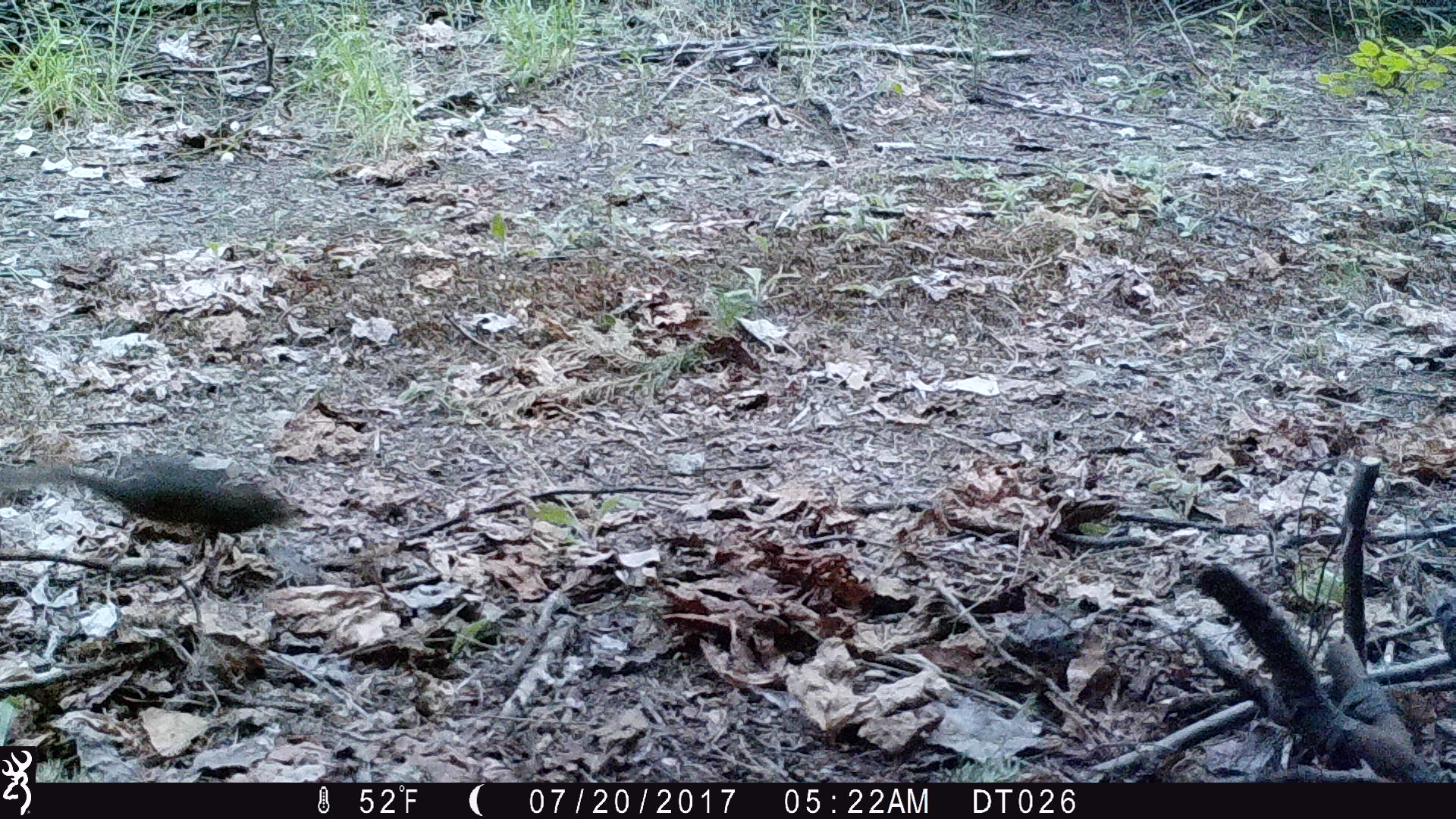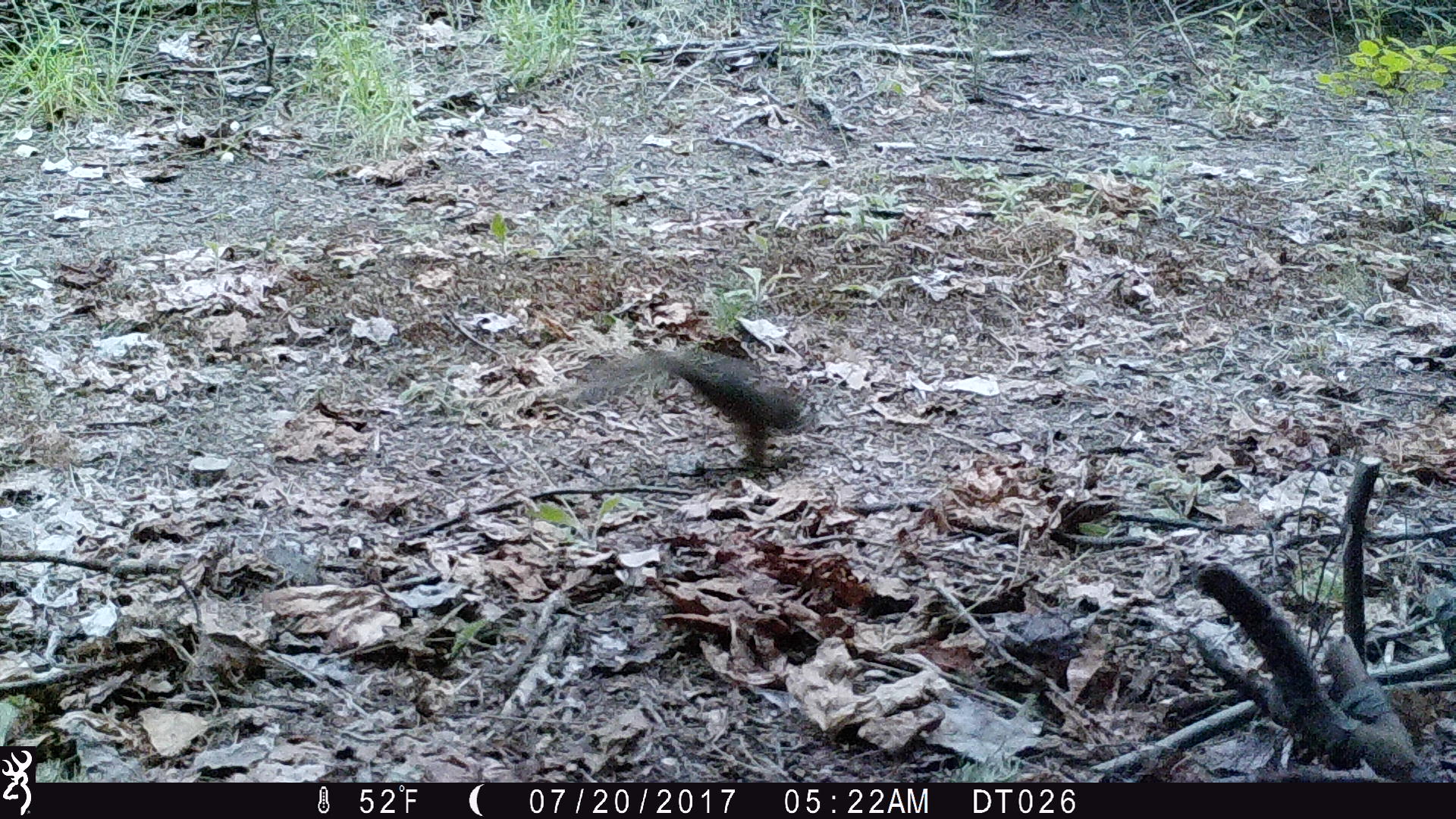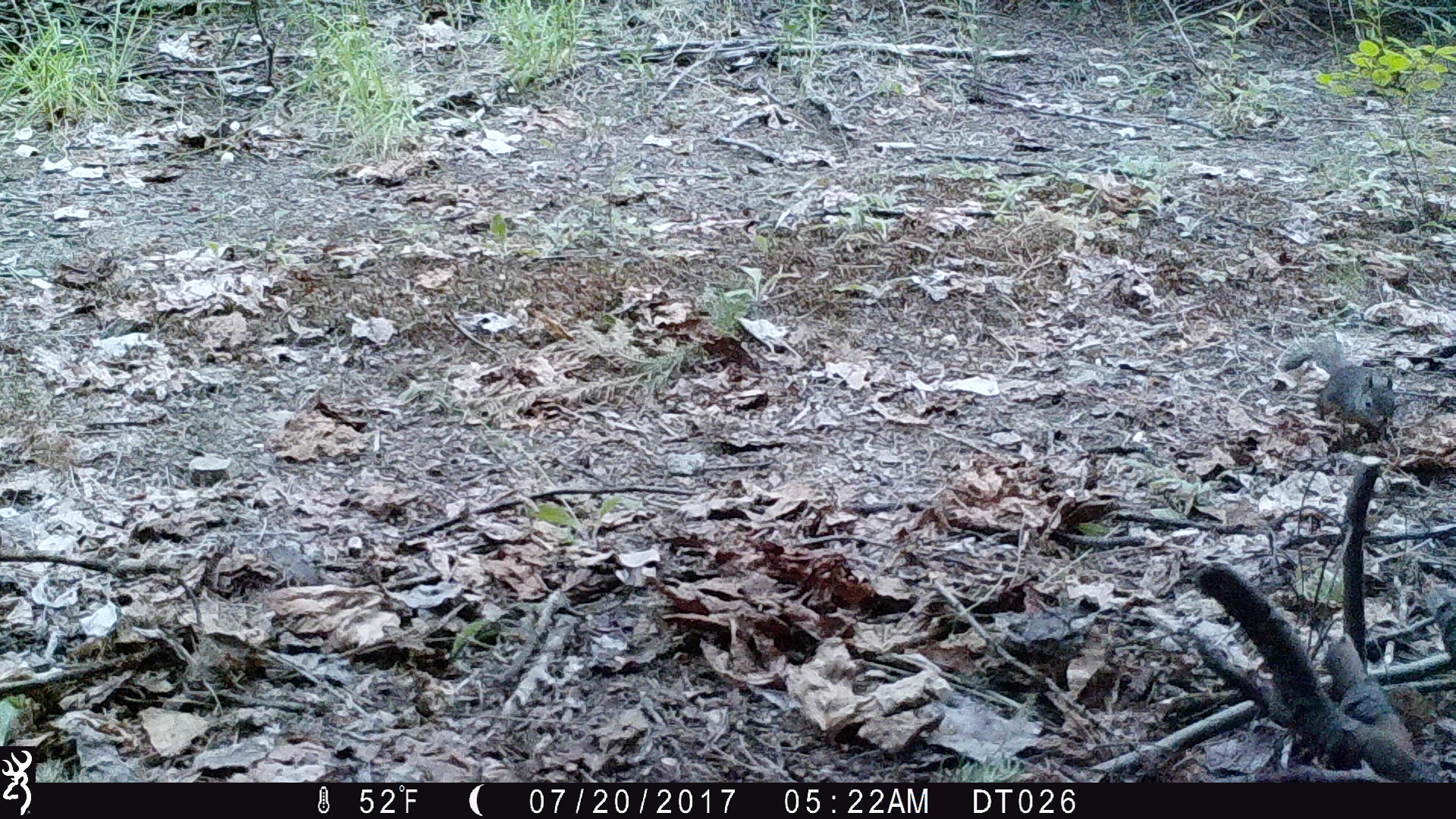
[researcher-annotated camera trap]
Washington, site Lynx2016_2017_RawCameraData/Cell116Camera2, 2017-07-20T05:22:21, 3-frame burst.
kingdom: Animalia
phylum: Chordata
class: Mammalia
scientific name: Mammalia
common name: small mammal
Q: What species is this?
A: Small mammal (Mammalia).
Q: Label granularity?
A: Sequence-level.